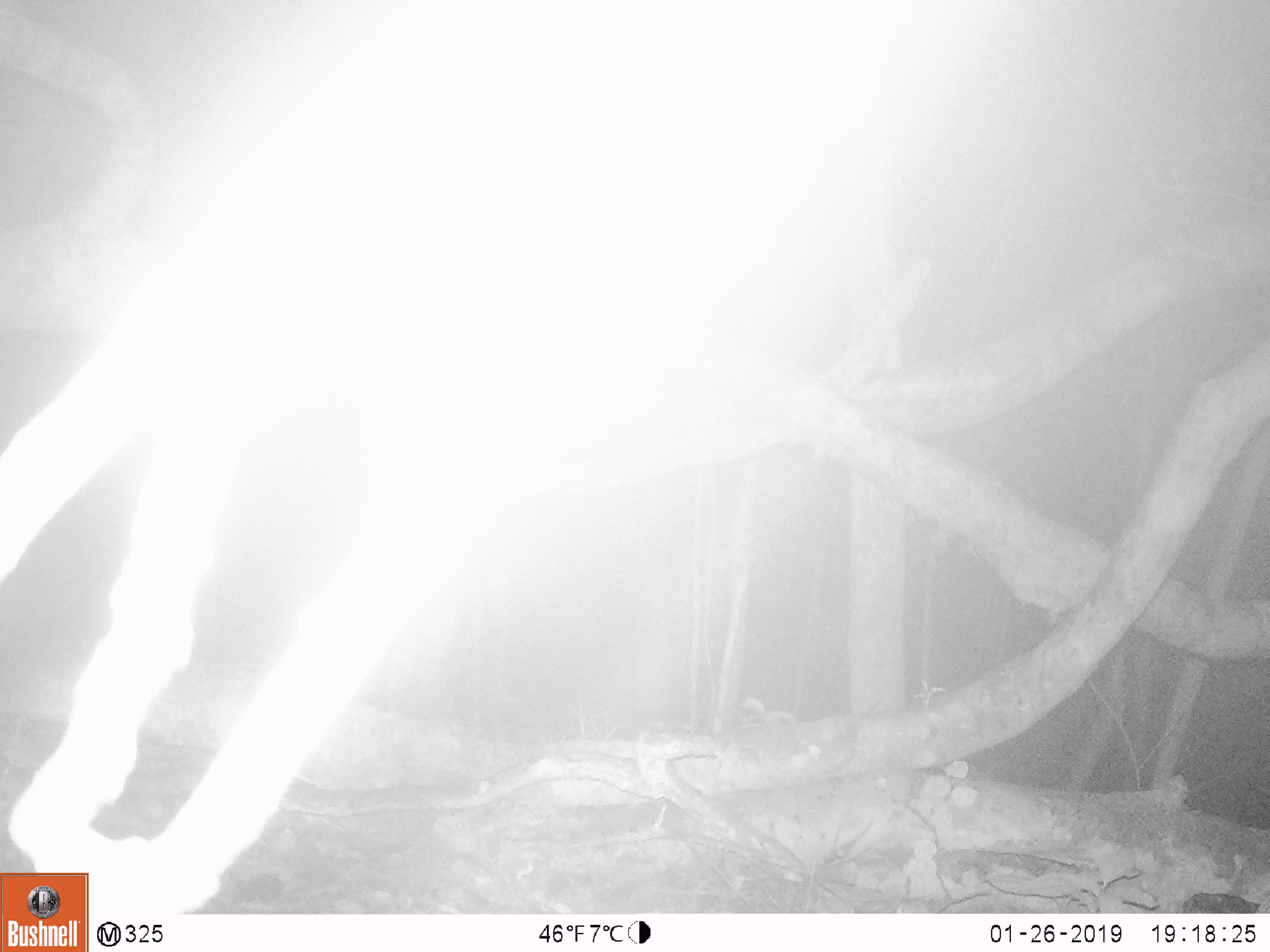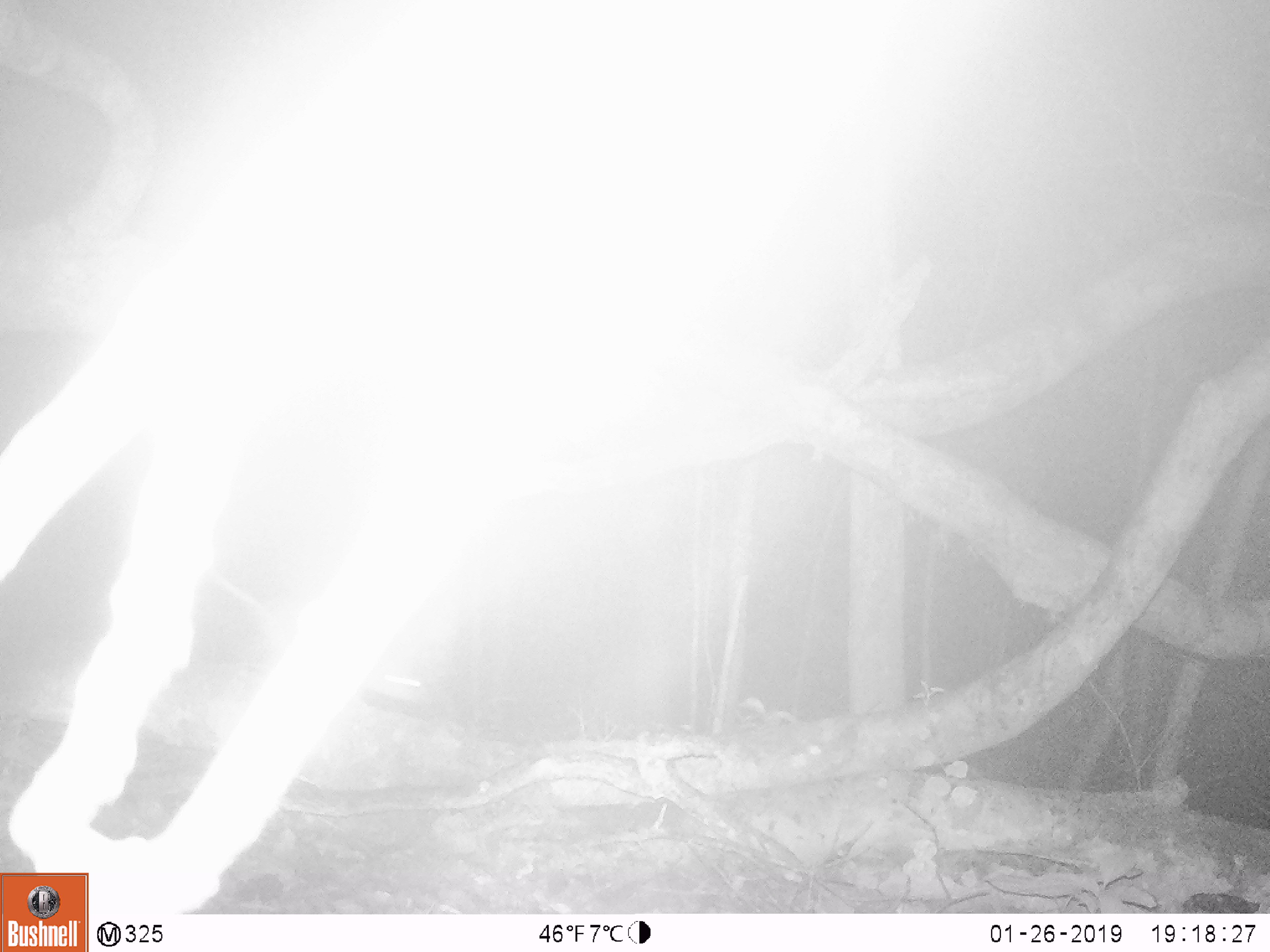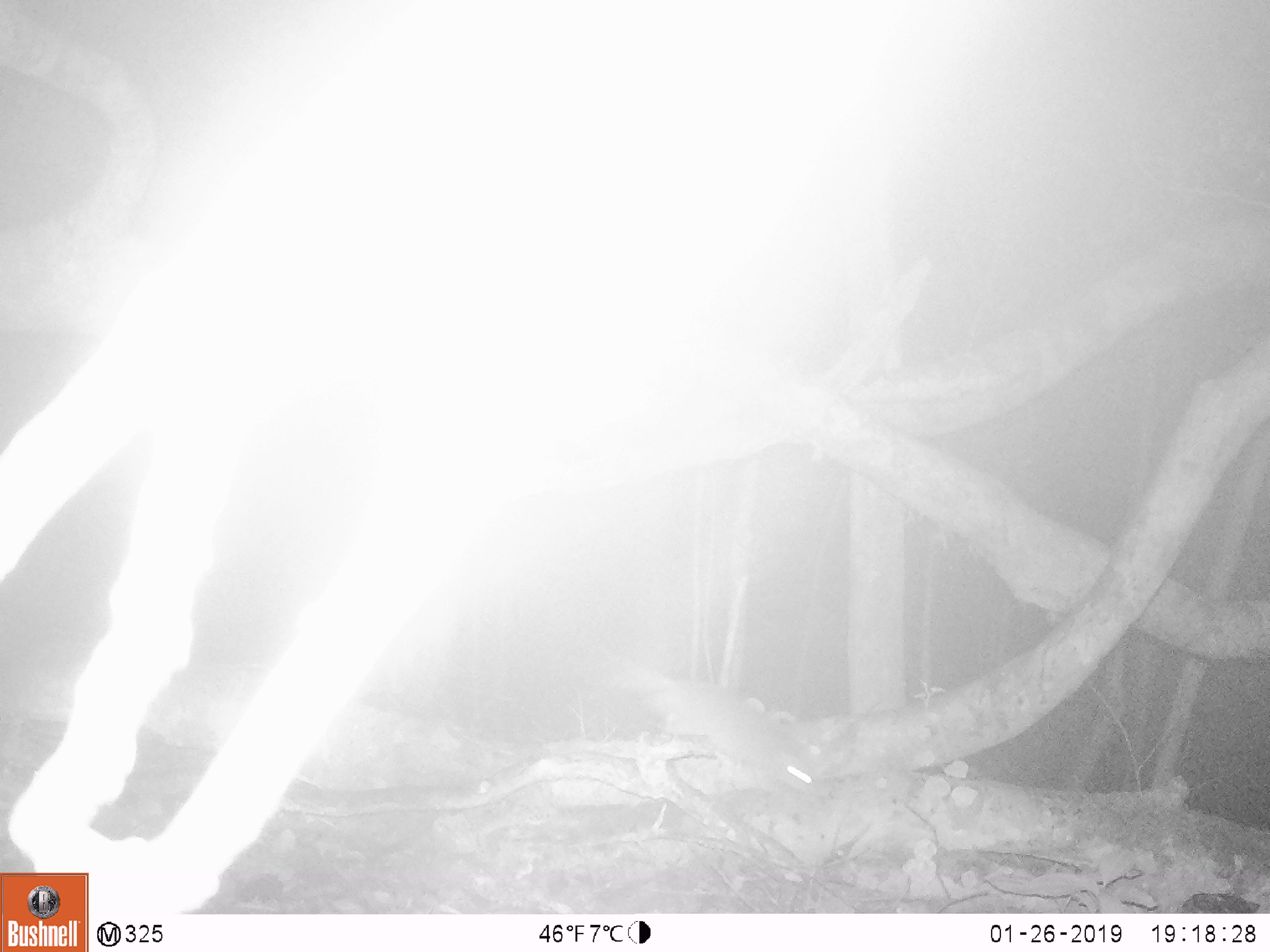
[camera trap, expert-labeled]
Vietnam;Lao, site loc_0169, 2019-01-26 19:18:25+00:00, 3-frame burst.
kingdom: Animalia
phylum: Chordata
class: Mammalia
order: Rodentia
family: Muridae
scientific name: Muridae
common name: old-world mice and rats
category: unidentified murid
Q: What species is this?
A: Unidentified murid (old-world mice and rats) (Muridae).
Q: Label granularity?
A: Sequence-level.